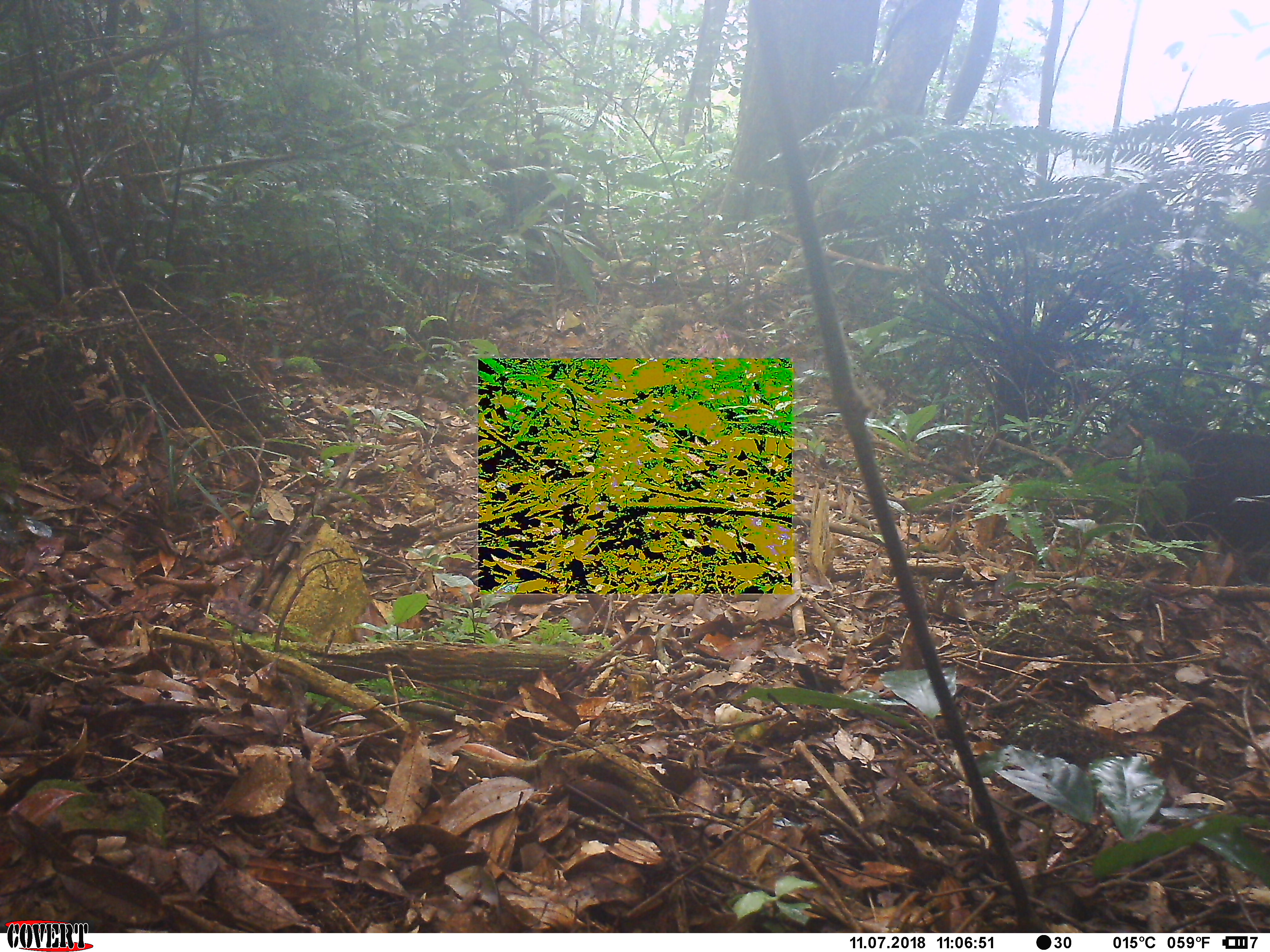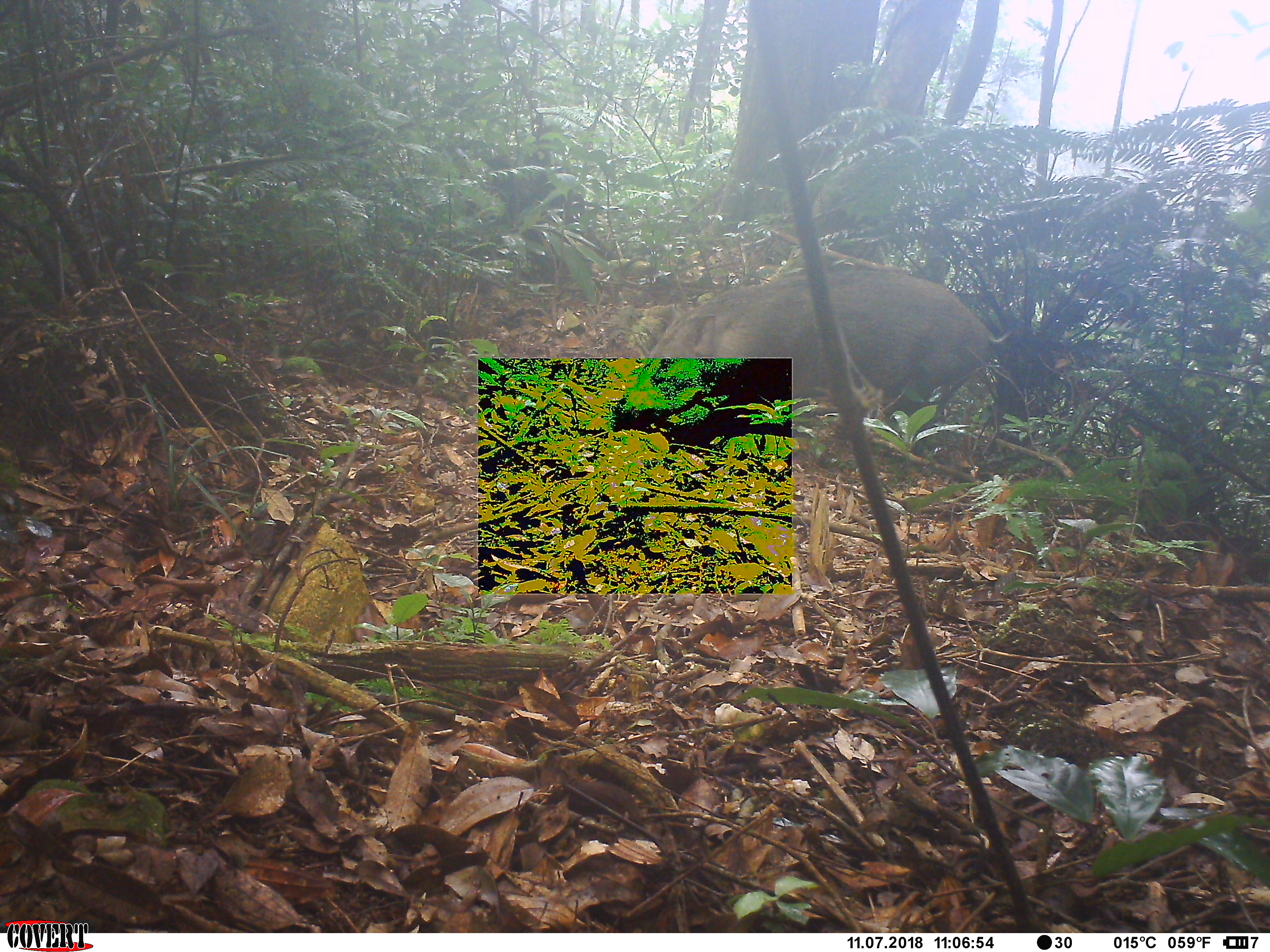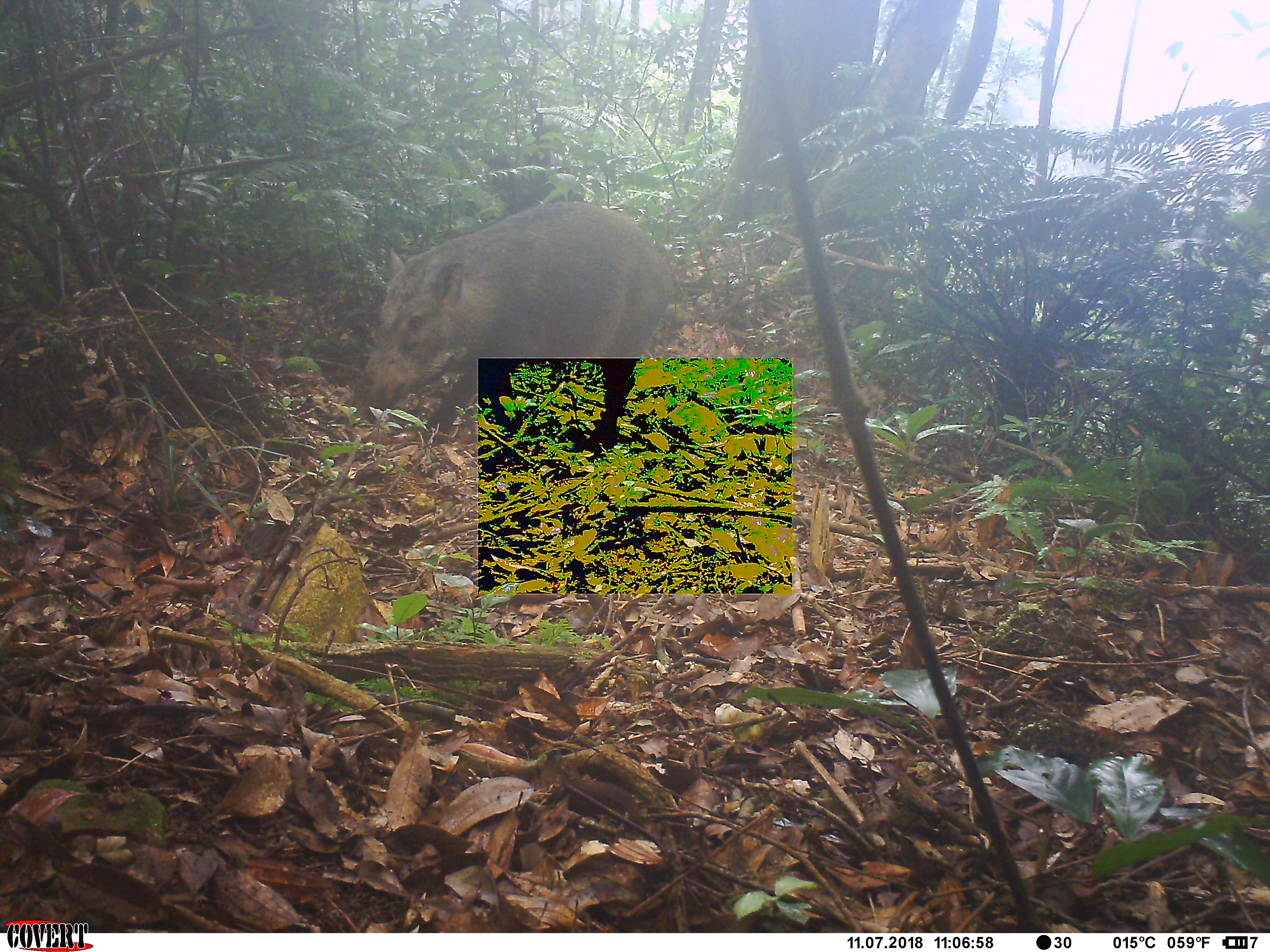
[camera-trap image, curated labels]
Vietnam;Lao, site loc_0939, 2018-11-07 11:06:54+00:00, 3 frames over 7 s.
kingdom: Animalia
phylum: Chordata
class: Mammalia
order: Artiodactyla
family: Suidae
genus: Sus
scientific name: Sus scrofa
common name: eurasian wild pig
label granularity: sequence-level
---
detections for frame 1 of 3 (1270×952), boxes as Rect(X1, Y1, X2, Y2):
eurasian wild pig: Rect(1094, 415, 1269, 558)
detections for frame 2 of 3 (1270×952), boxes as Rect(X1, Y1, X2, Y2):
eurasian wild pig: Rect(609, 265, 1020, 458)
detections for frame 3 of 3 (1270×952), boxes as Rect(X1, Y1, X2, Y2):
eurasian wild pig: Rect(356, 201, 669, 451)